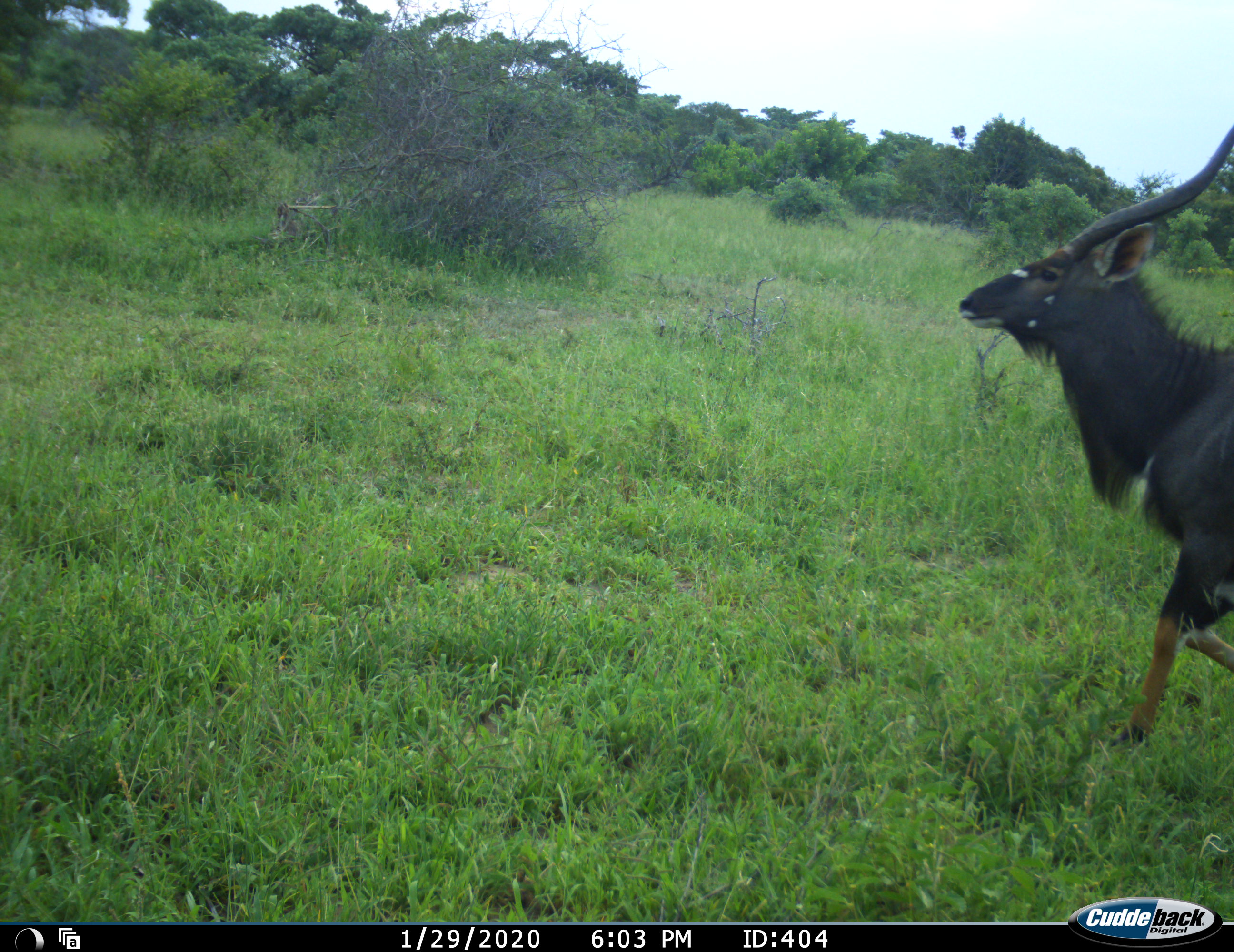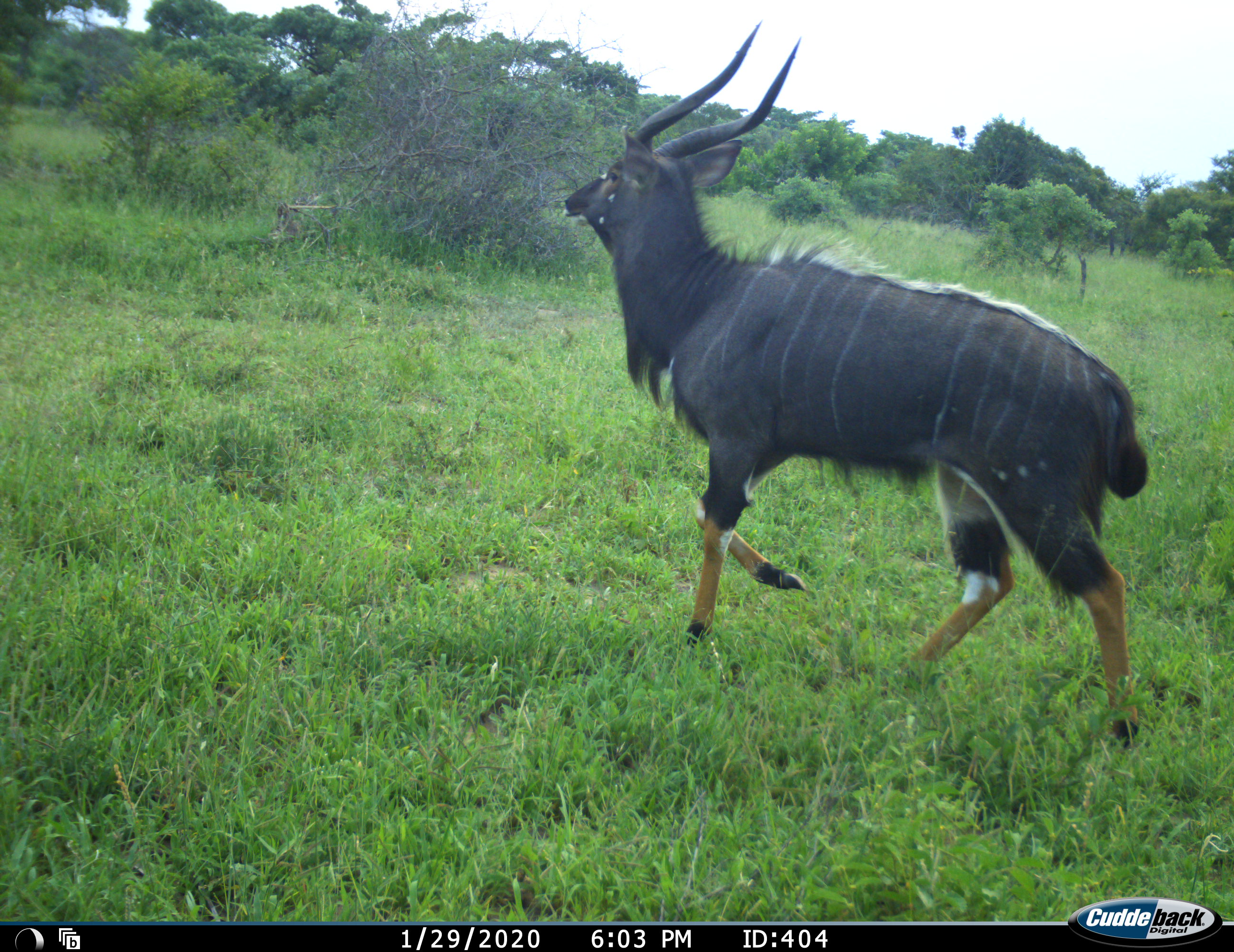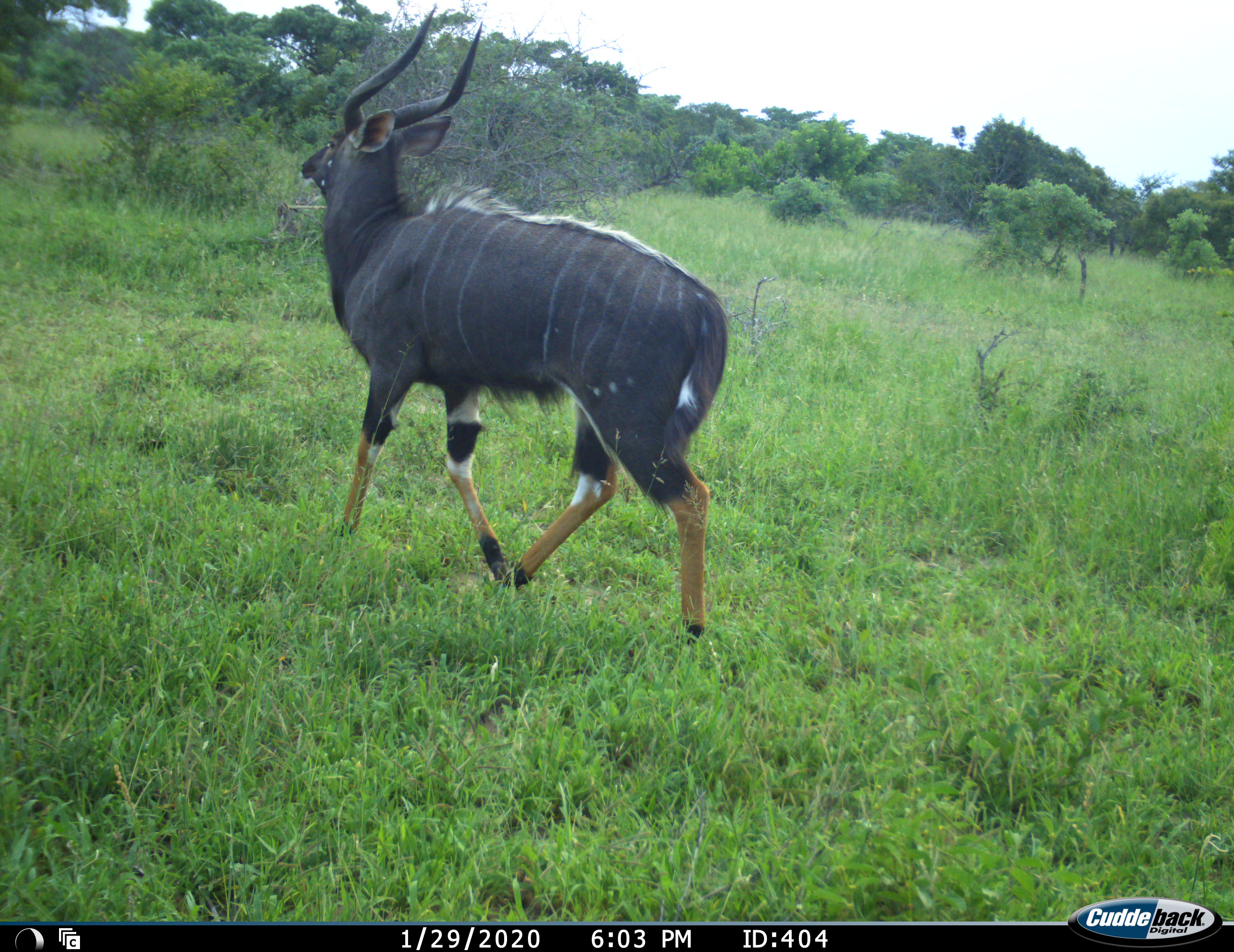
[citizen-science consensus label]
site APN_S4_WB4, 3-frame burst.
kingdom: Animalia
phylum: Chordata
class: Mammalia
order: Artiodactyla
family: Bovidae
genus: Tragelaphus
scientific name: Tragelaphus angasii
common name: nyala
Nyala (Tragelaphus angasii), count 1. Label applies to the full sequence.